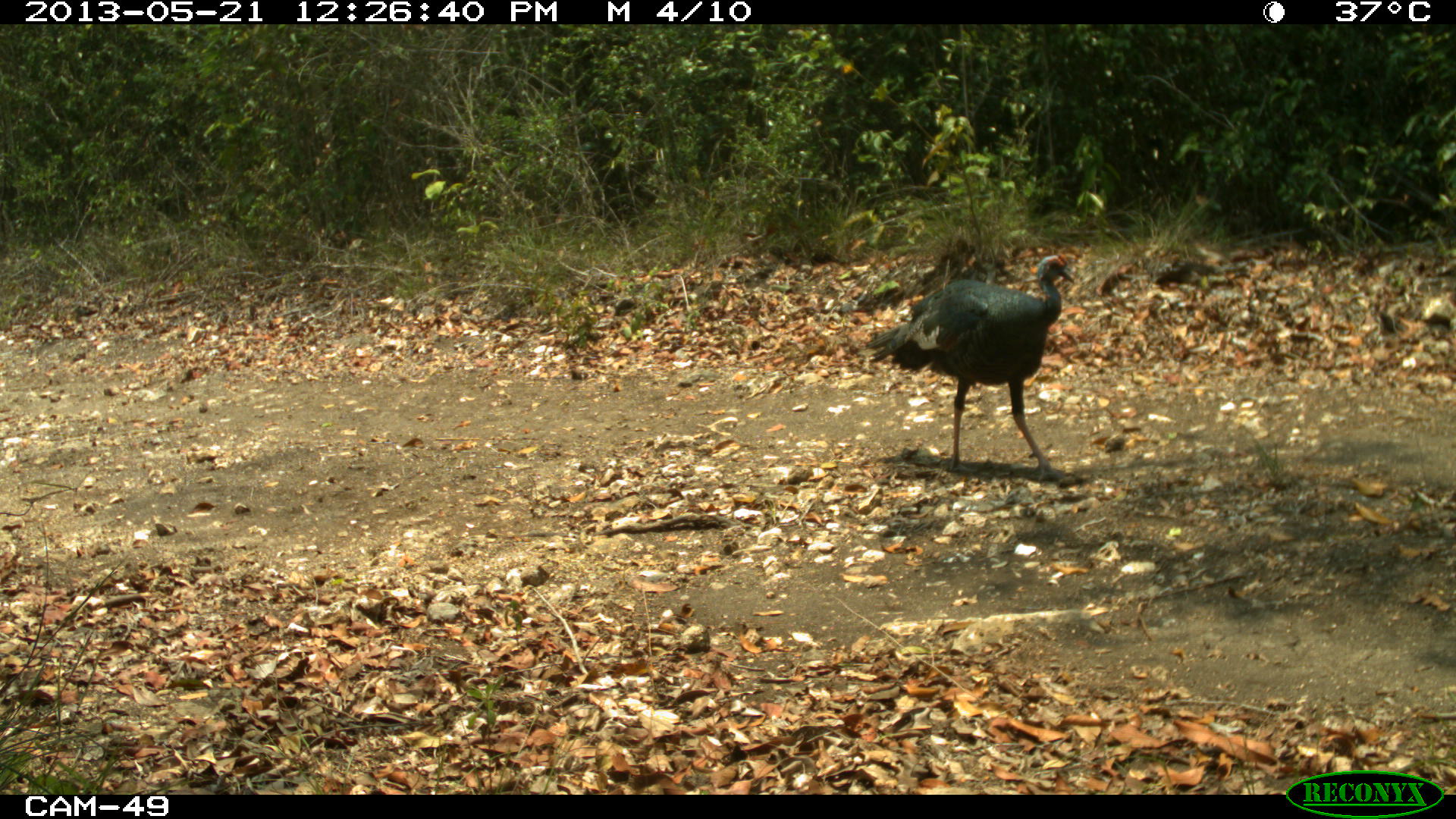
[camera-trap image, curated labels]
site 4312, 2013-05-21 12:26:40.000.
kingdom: Animalia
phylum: Chordata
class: Aves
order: Galliformes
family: Phasianidae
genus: Meleagris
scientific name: Meleagris ocellata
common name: ocellated turkey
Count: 3.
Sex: male.